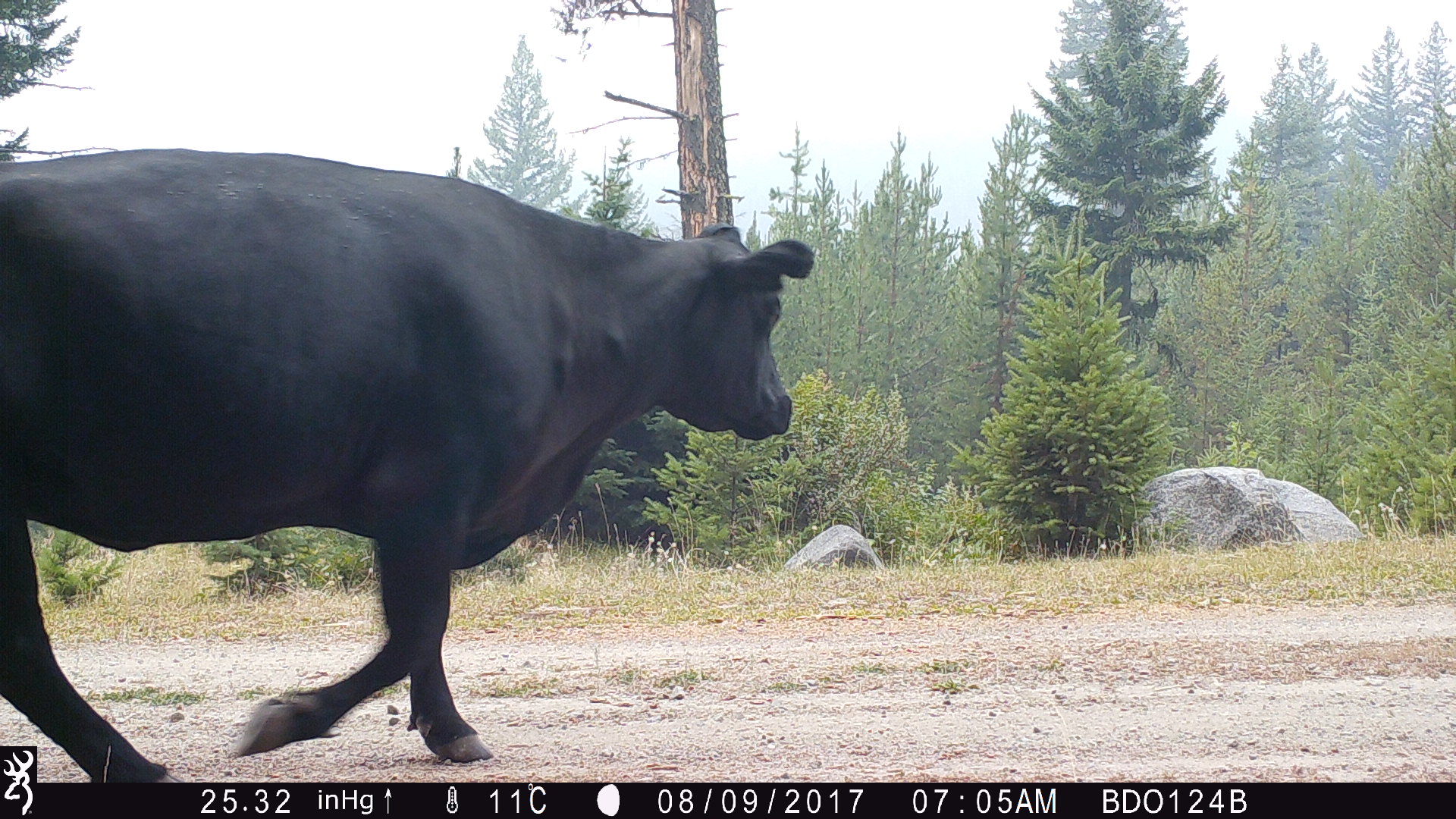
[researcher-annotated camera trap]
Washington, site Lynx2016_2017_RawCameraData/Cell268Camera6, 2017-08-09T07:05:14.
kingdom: Animalia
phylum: Chordata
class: Mammalia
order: Artiodactyla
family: Bovidae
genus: Bos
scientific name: Bos taurus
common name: domestic cattle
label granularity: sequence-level